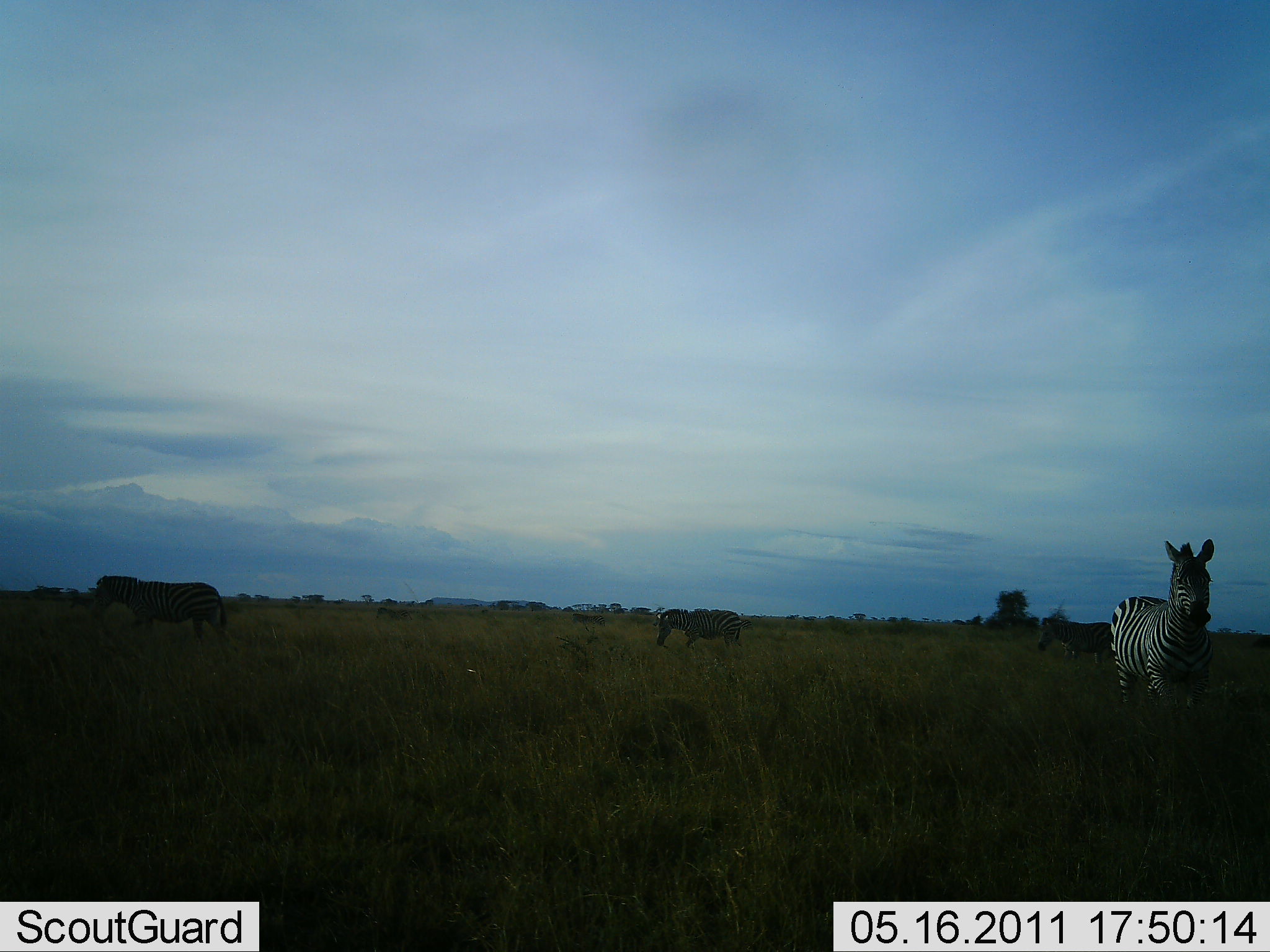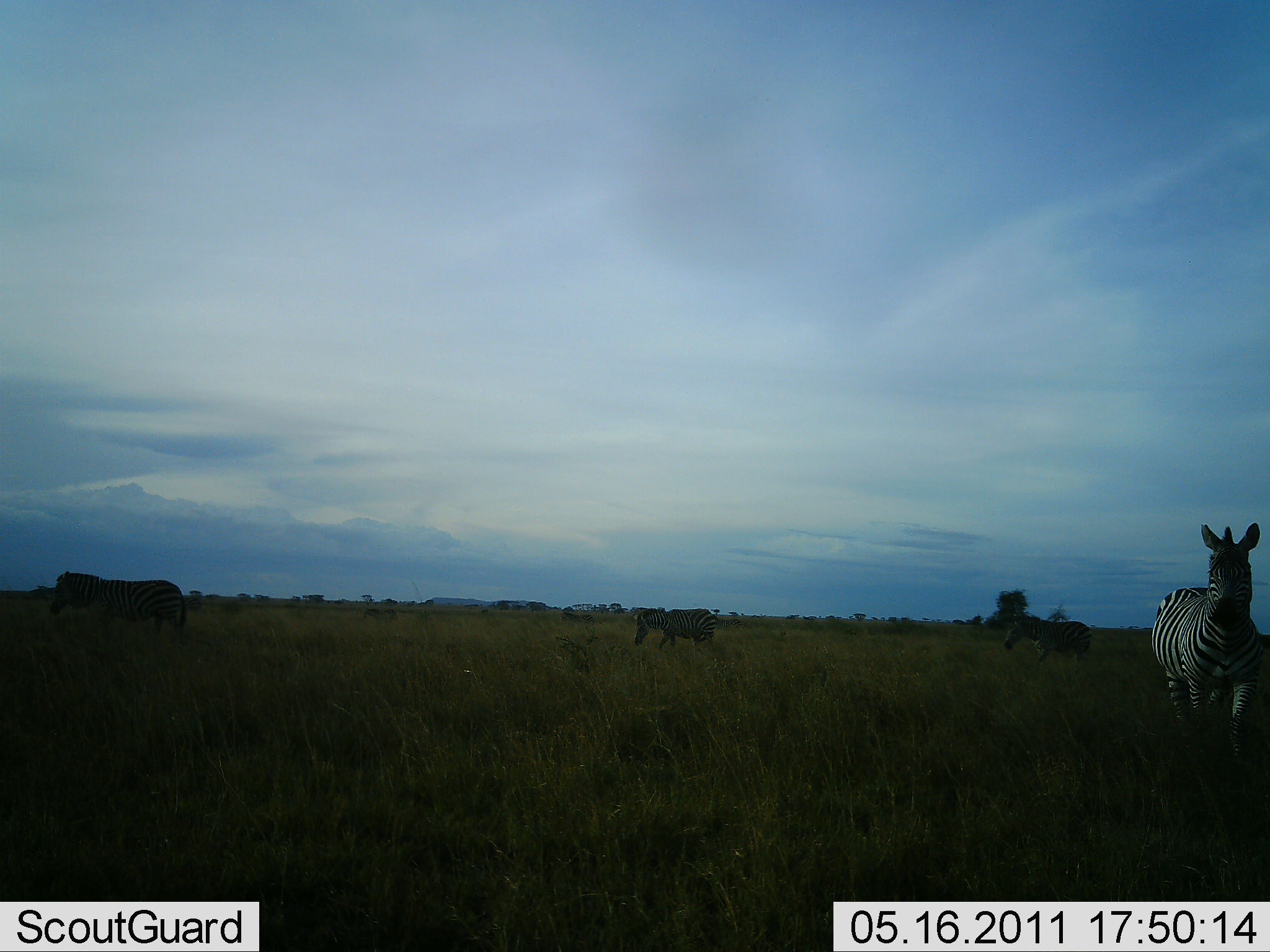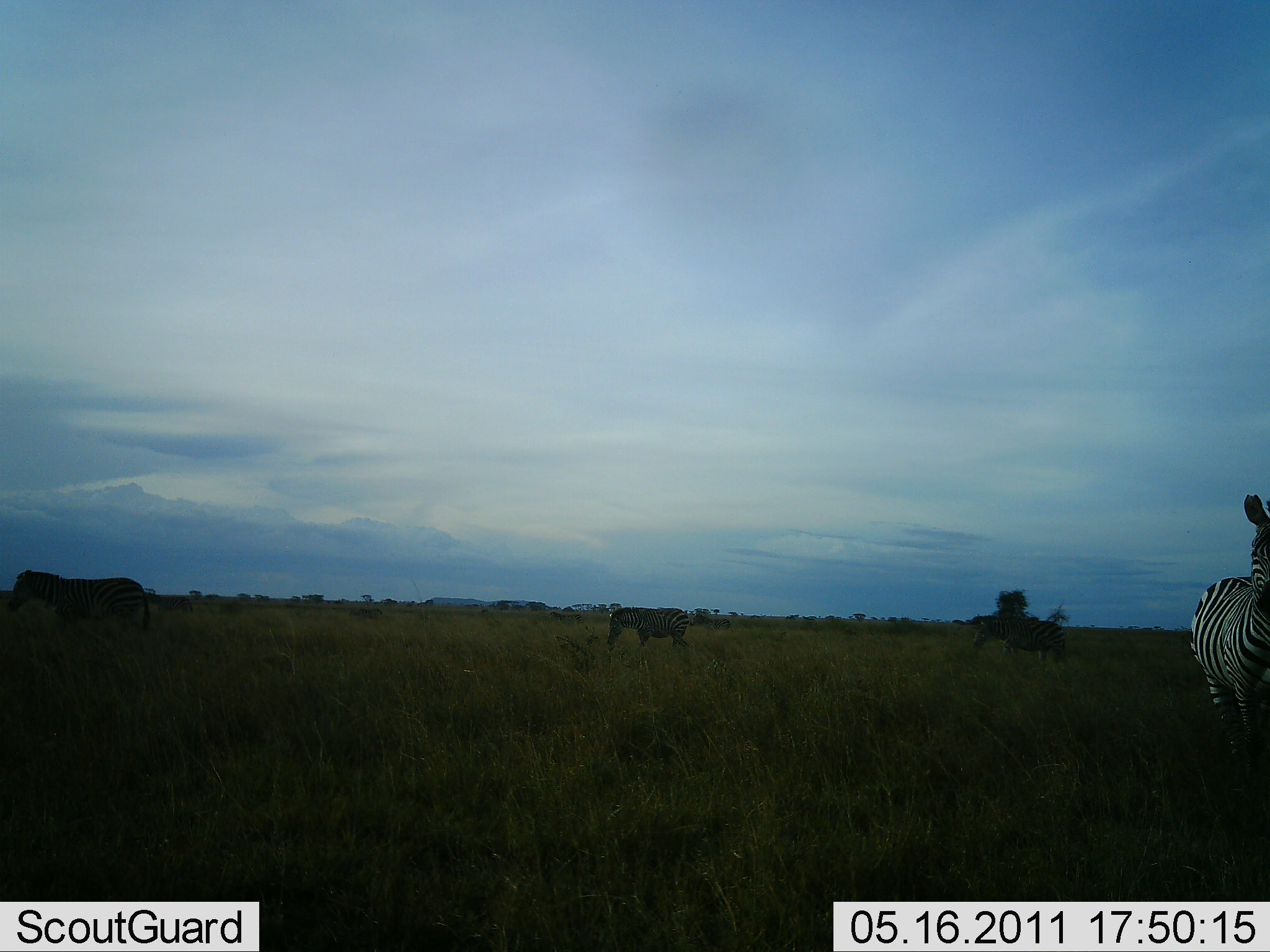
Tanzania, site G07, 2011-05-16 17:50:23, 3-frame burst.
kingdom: Animalia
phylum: Chordata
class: Mammalia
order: Perissodactyla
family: Equidae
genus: Equus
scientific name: Equus quagga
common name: plains zebra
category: zebra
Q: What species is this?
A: Zebra (plains zebra) (Equus quagga).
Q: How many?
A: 4.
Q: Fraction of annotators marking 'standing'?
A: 36%.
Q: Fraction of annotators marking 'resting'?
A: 0%.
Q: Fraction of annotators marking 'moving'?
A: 82%.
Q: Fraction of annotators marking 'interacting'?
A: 0%.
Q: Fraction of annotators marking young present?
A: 0%.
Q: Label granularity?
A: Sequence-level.